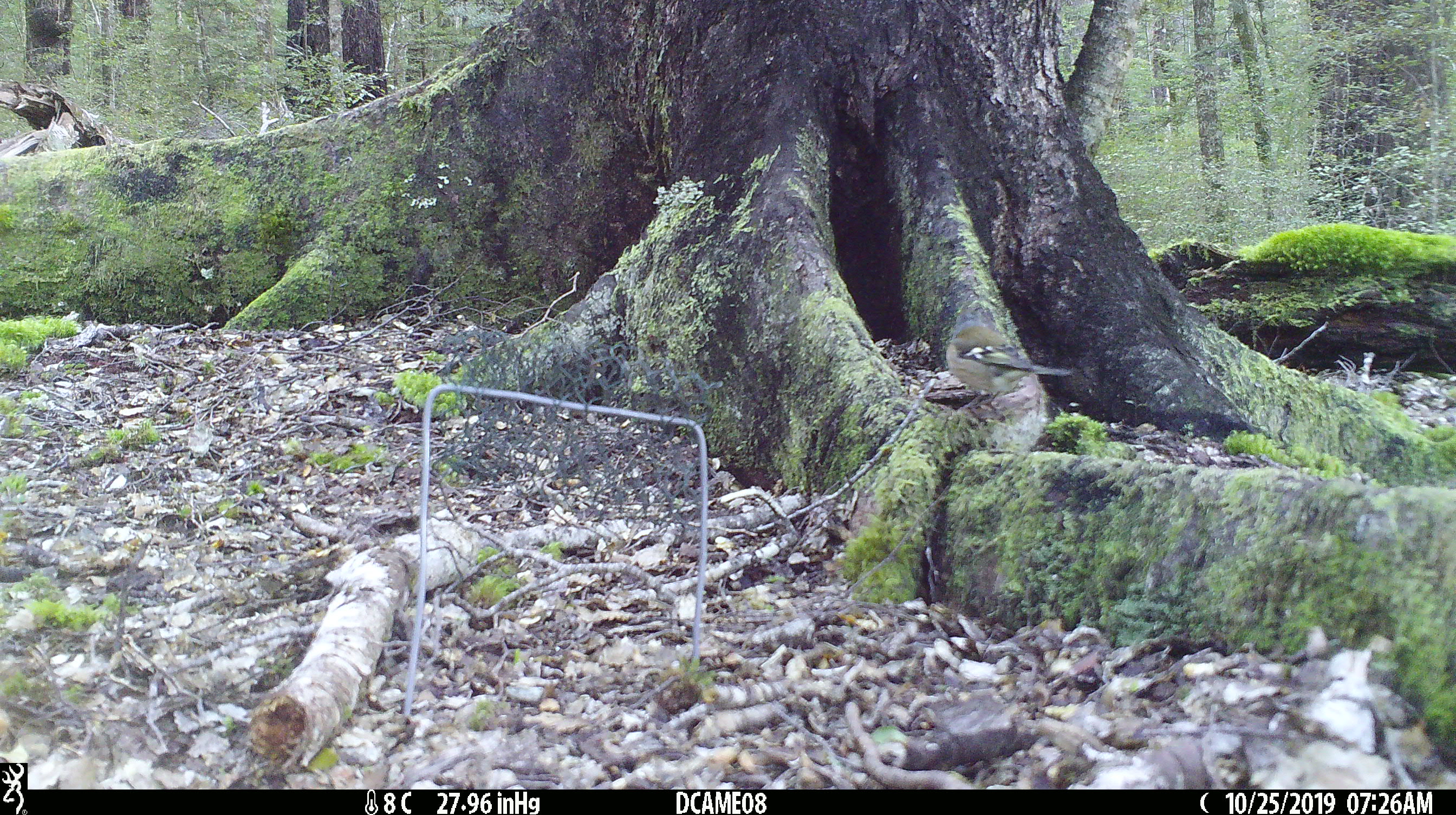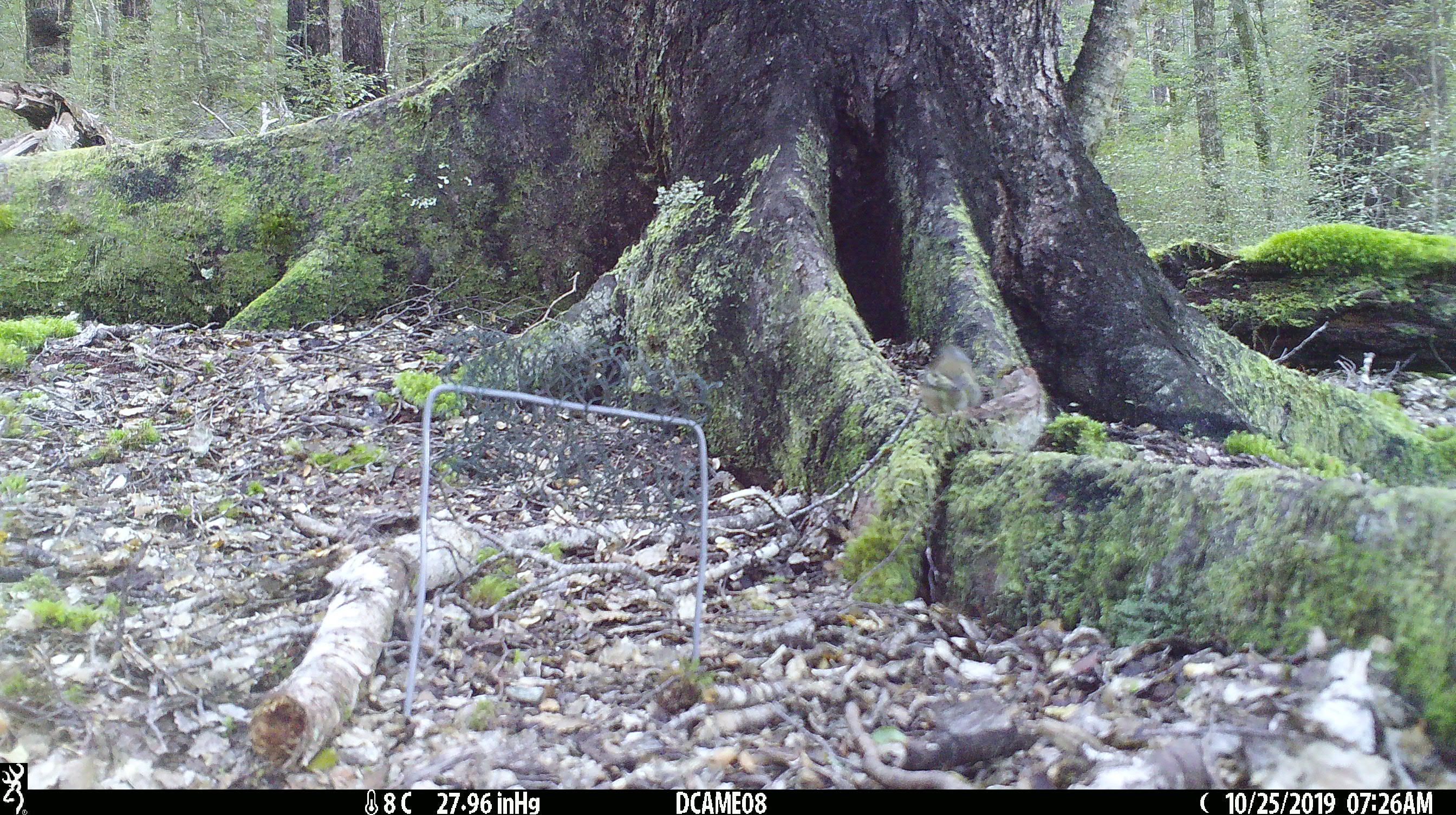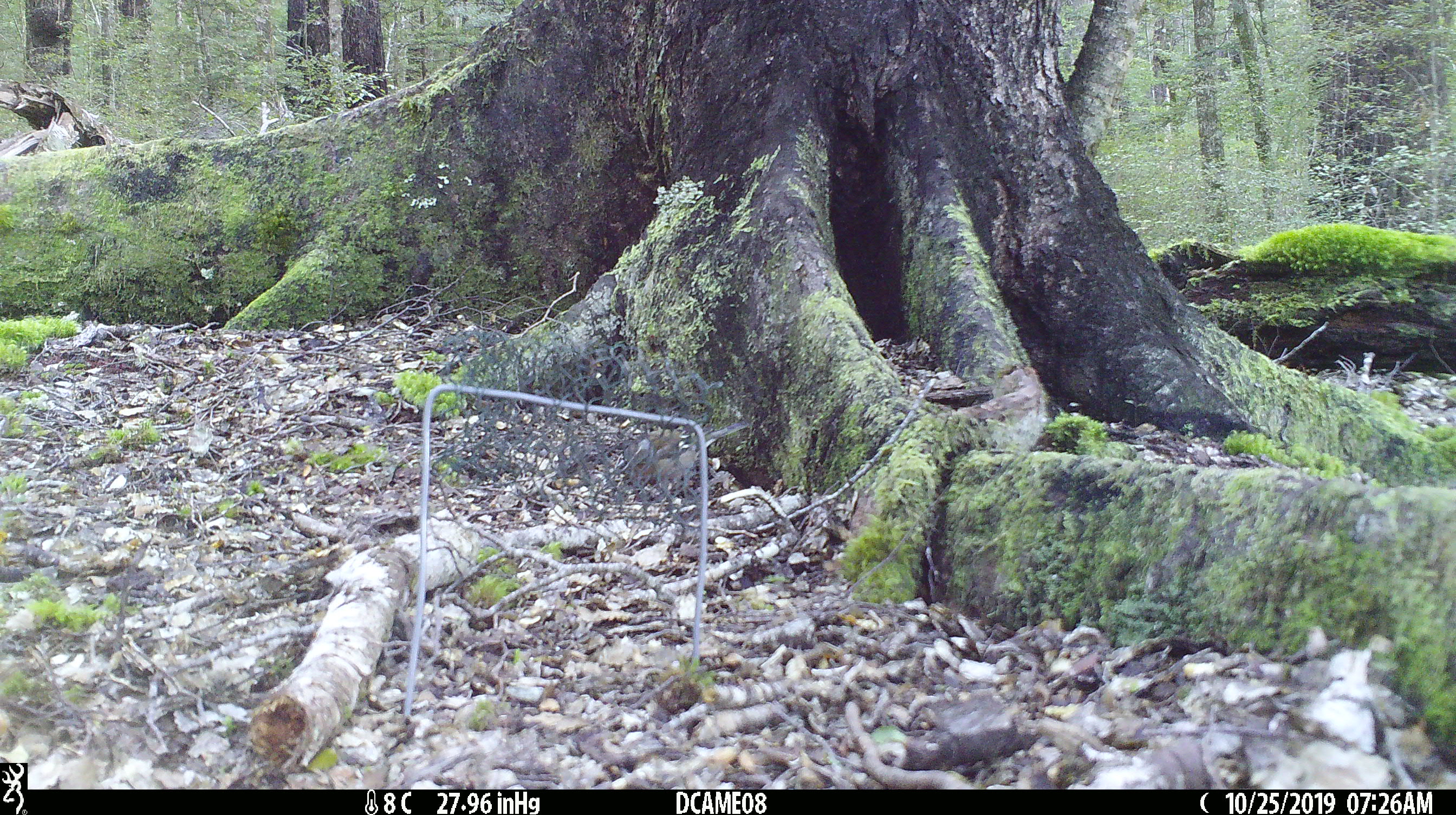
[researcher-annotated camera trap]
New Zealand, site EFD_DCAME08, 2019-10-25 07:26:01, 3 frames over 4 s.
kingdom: Animalia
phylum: Chordata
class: Aves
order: Passeriformes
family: Fringillidae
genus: Fringilla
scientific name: Fringilla coelebs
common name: common chaffinch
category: chaffinch